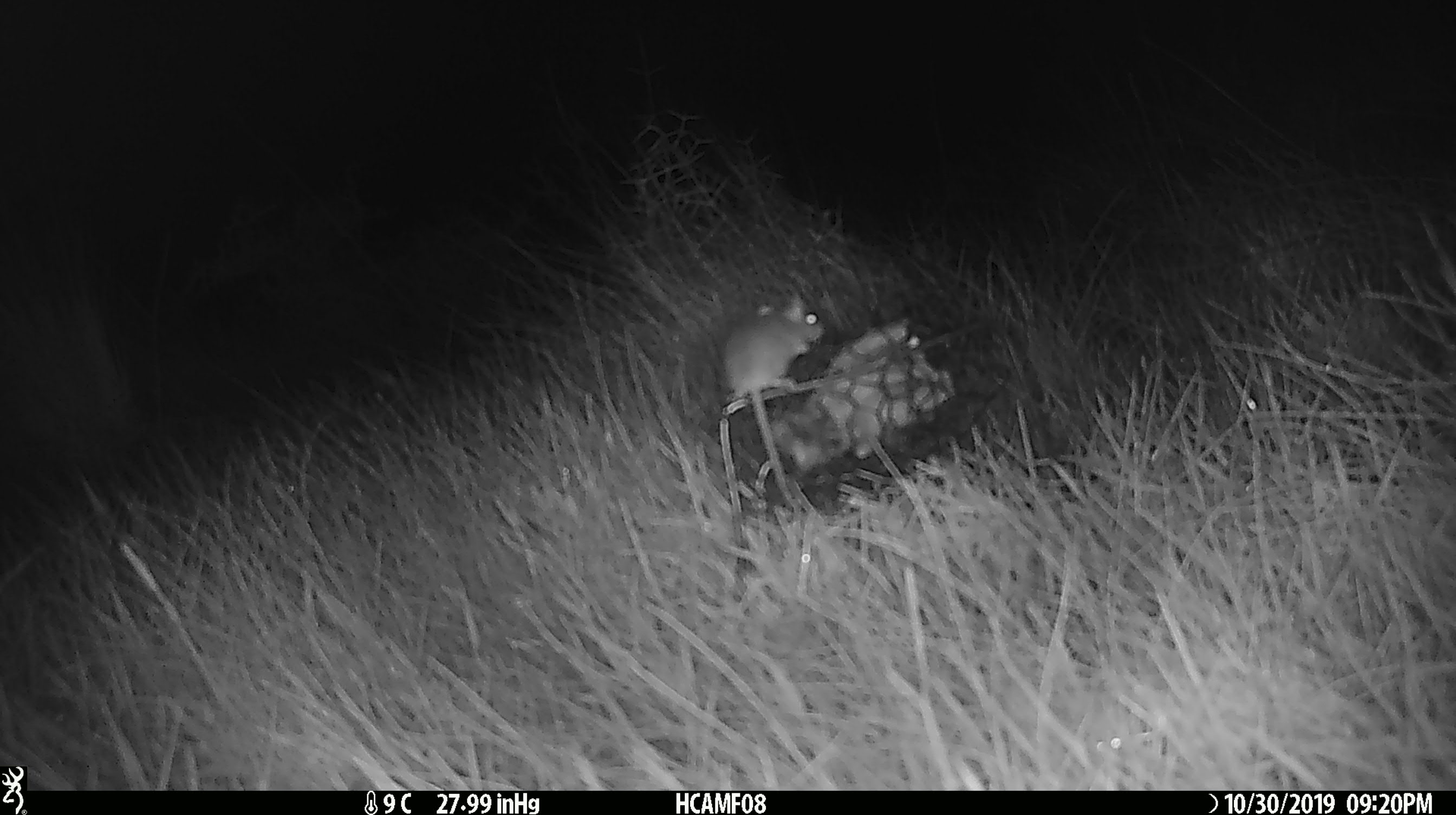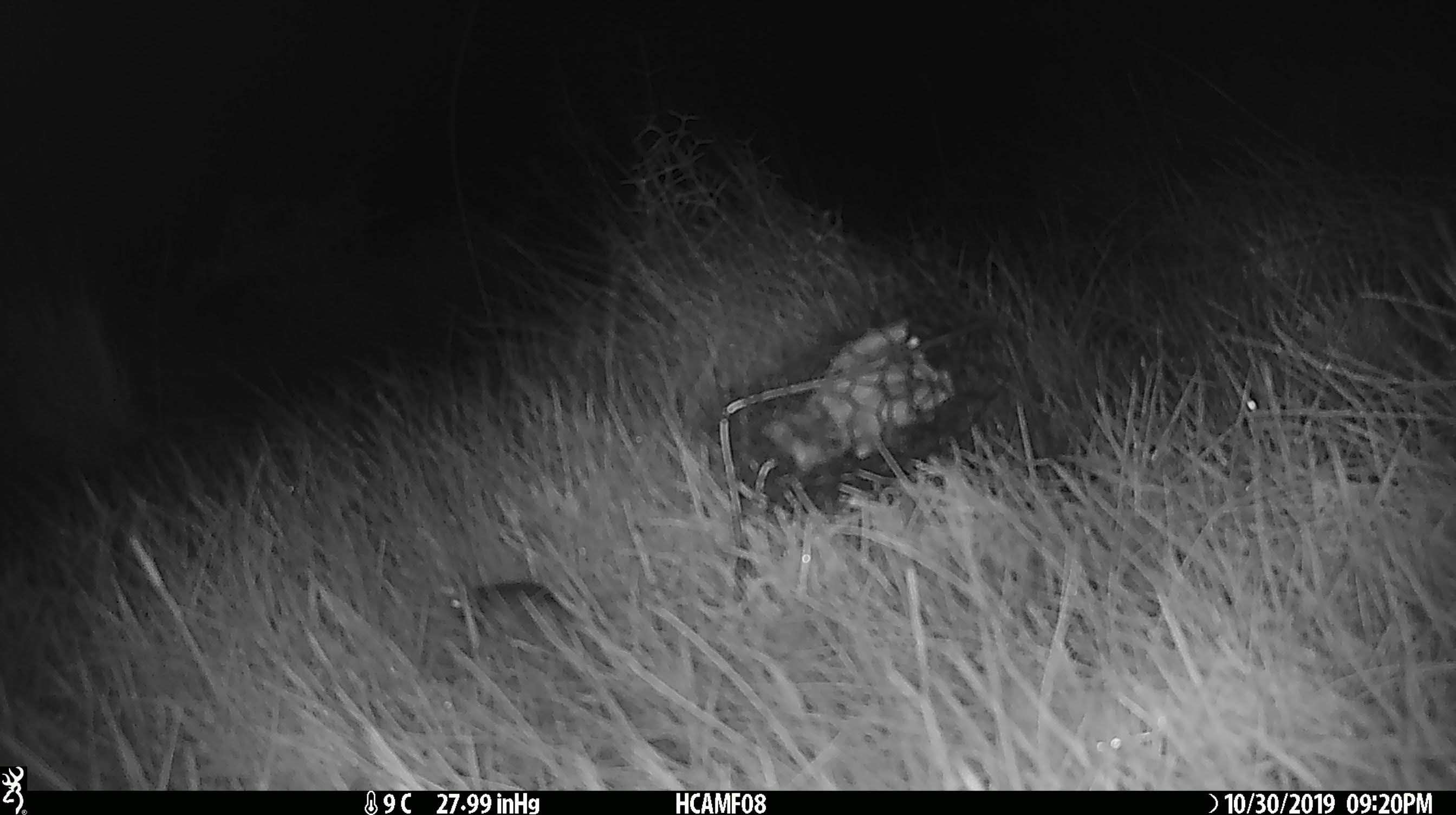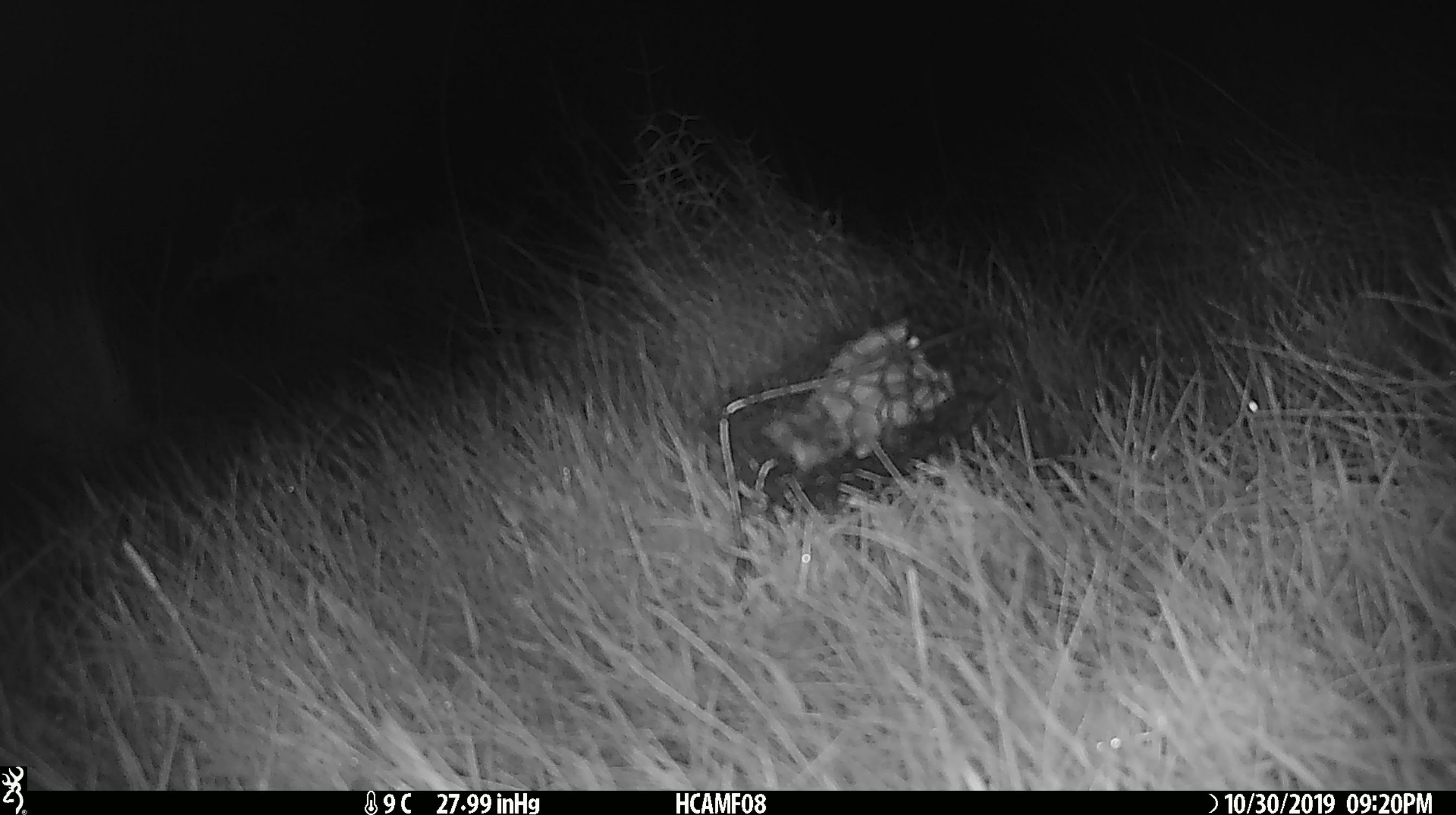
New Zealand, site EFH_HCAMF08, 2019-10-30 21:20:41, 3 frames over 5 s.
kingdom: Animalia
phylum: Chordata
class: Mammalia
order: Rodentia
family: Muridae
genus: Mus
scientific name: Mus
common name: mouse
Mouse (Mus).